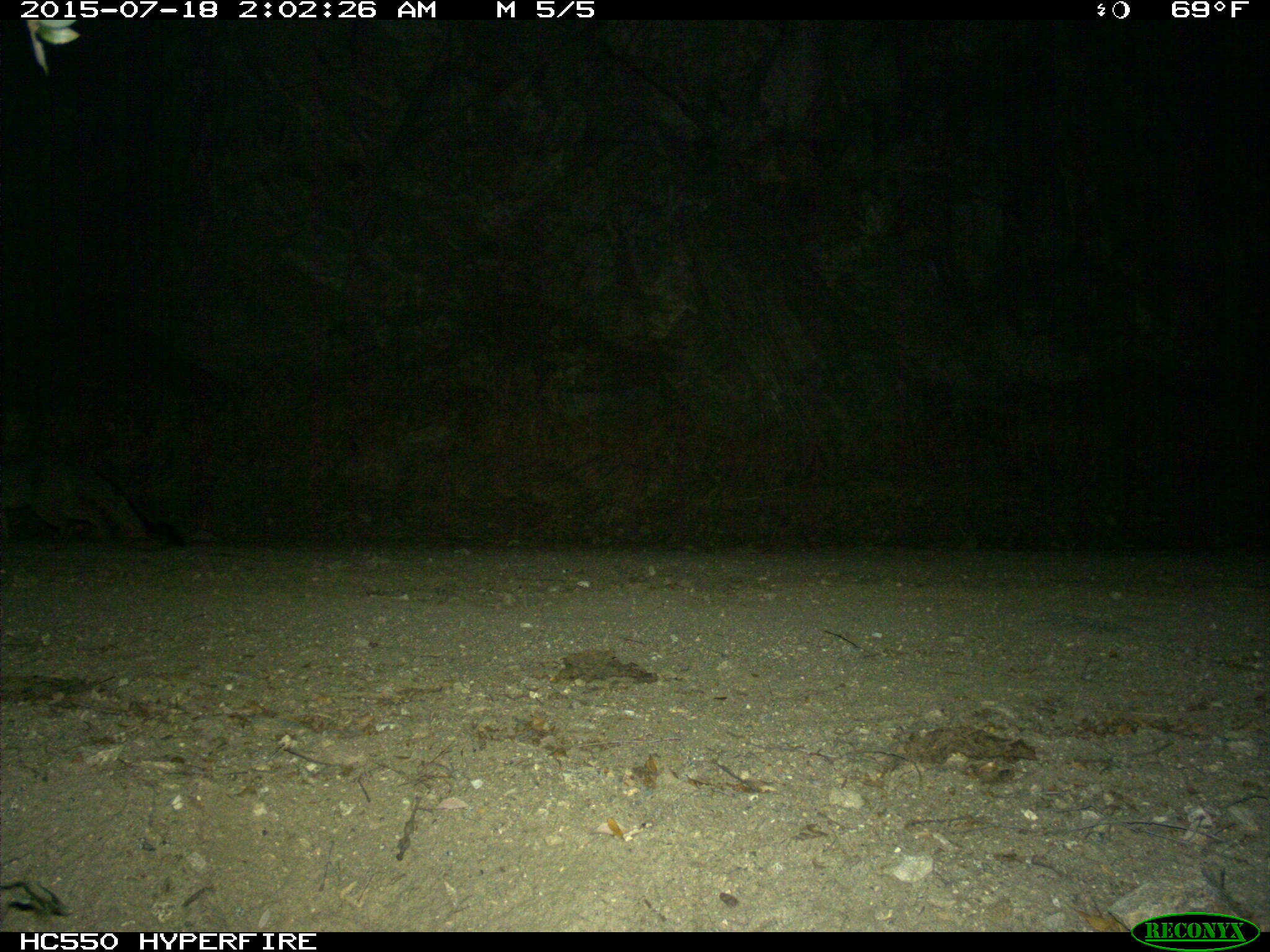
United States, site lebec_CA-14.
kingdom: Animalia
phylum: Chordata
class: Mammalia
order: Carnivora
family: Canidae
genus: Urocyon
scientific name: Urocyon cinereoargenteus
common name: gray fox